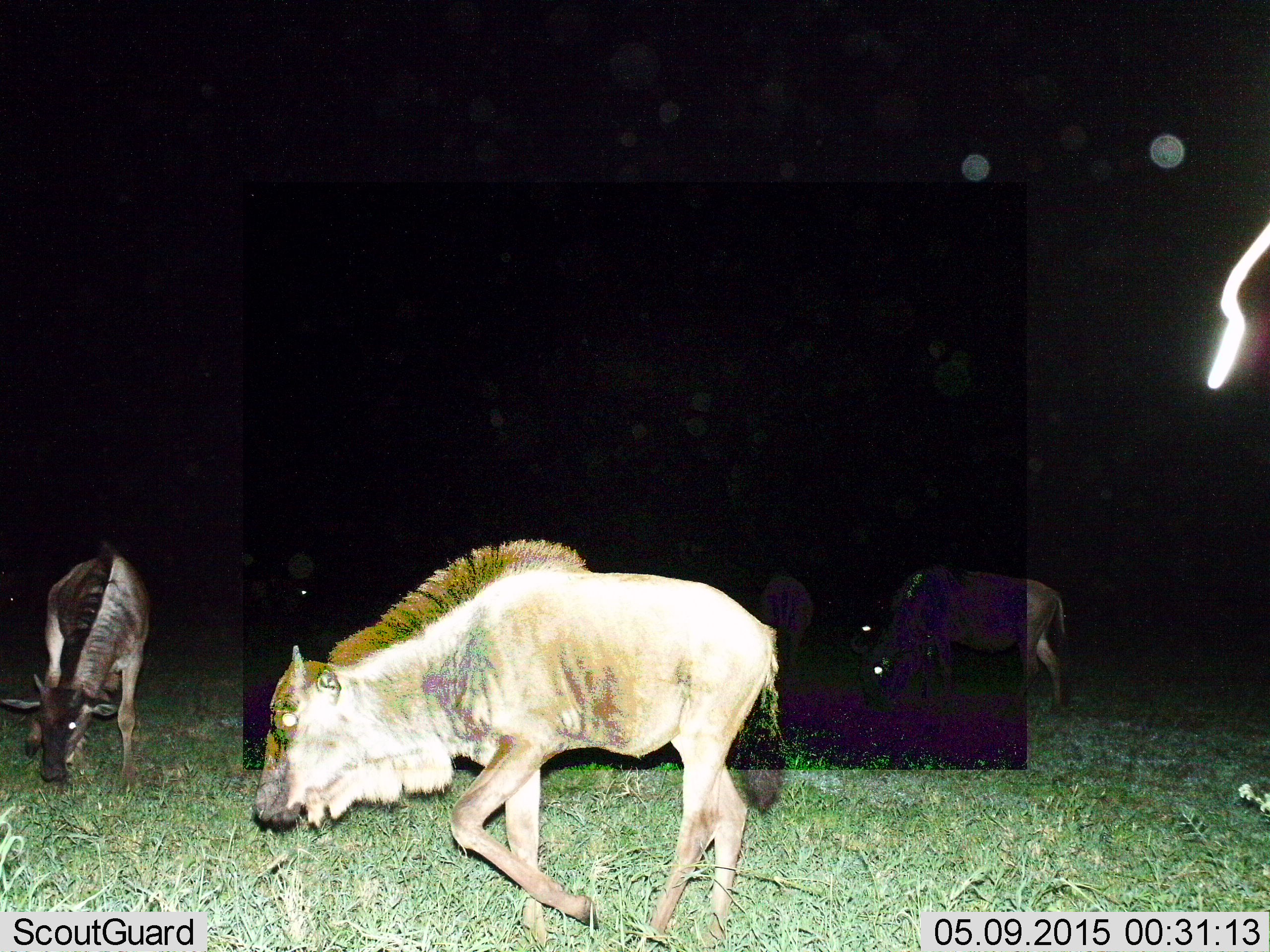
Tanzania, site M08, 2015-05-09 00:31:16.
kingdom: Animalia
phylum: Chordata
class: Mammalia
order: Artiodactyla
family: Bovidae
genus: Connochaetes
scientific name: Connochaetes taurinus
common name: blue wildebeest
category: wildebeest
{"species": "wildebeest (blue wildebeest) (Connochaetes taurinus)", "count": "4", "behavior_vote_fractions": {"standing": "50%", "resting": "0%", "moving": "30%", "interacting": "0%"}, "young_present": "20%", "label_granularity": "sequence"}